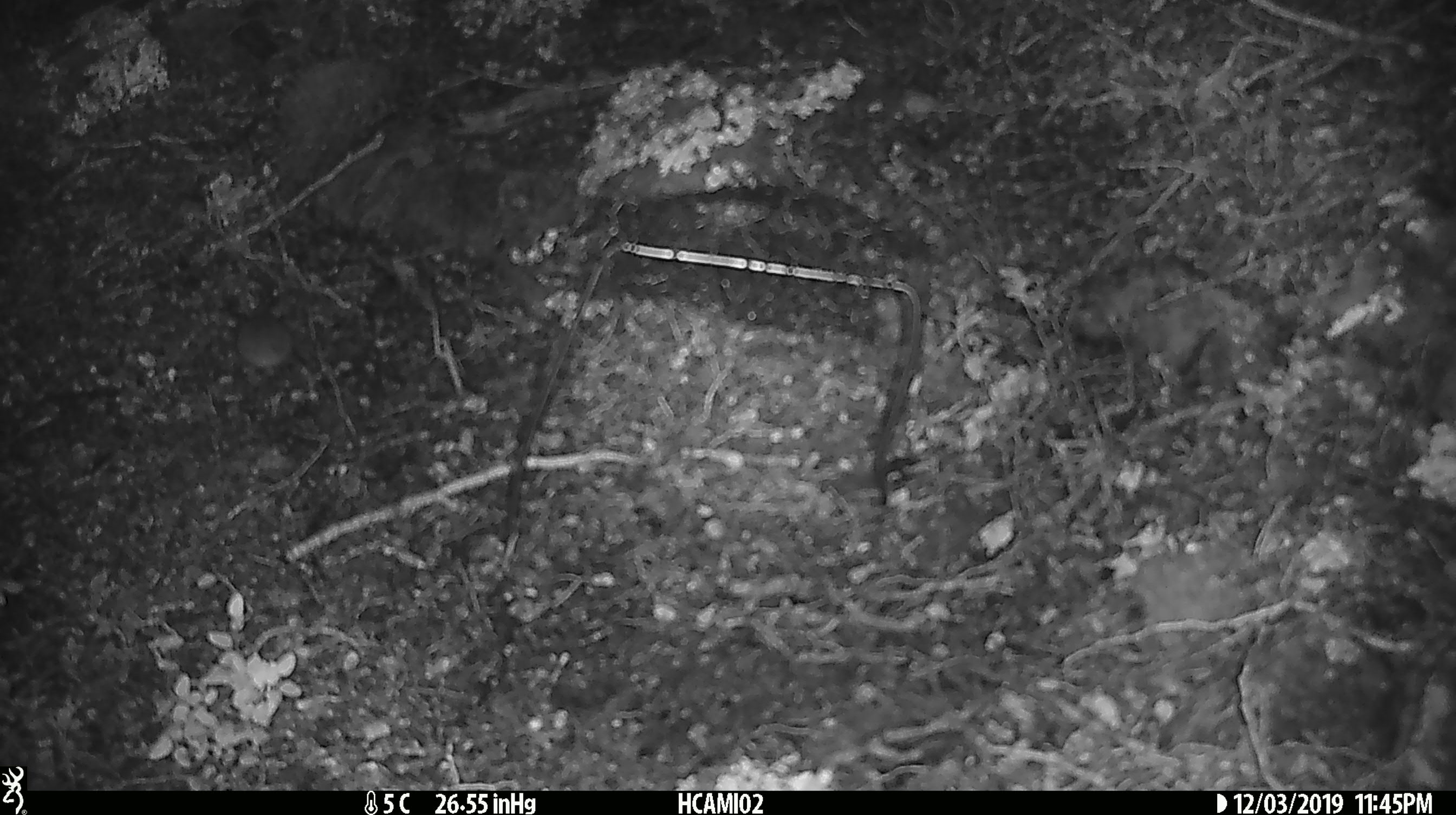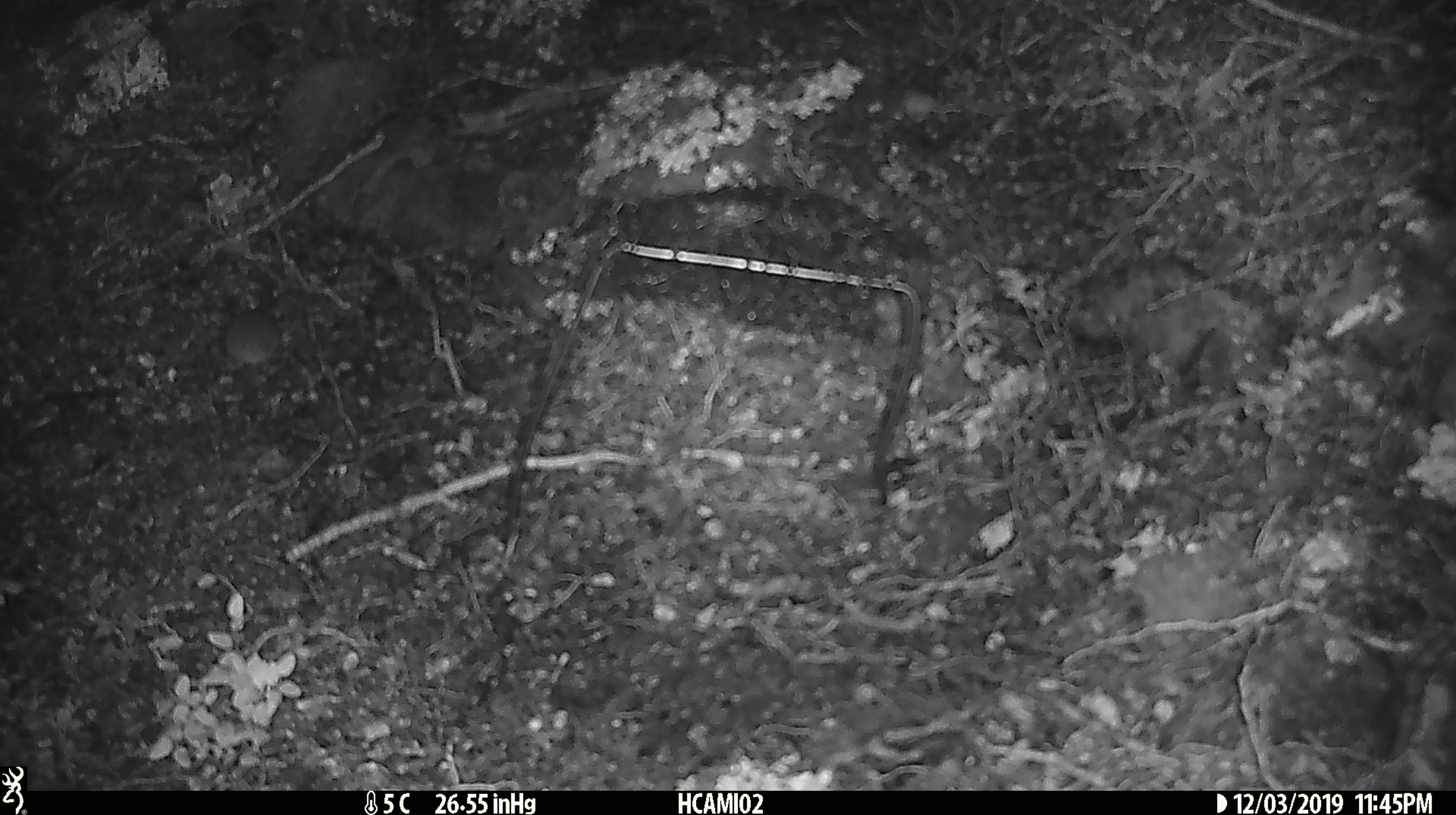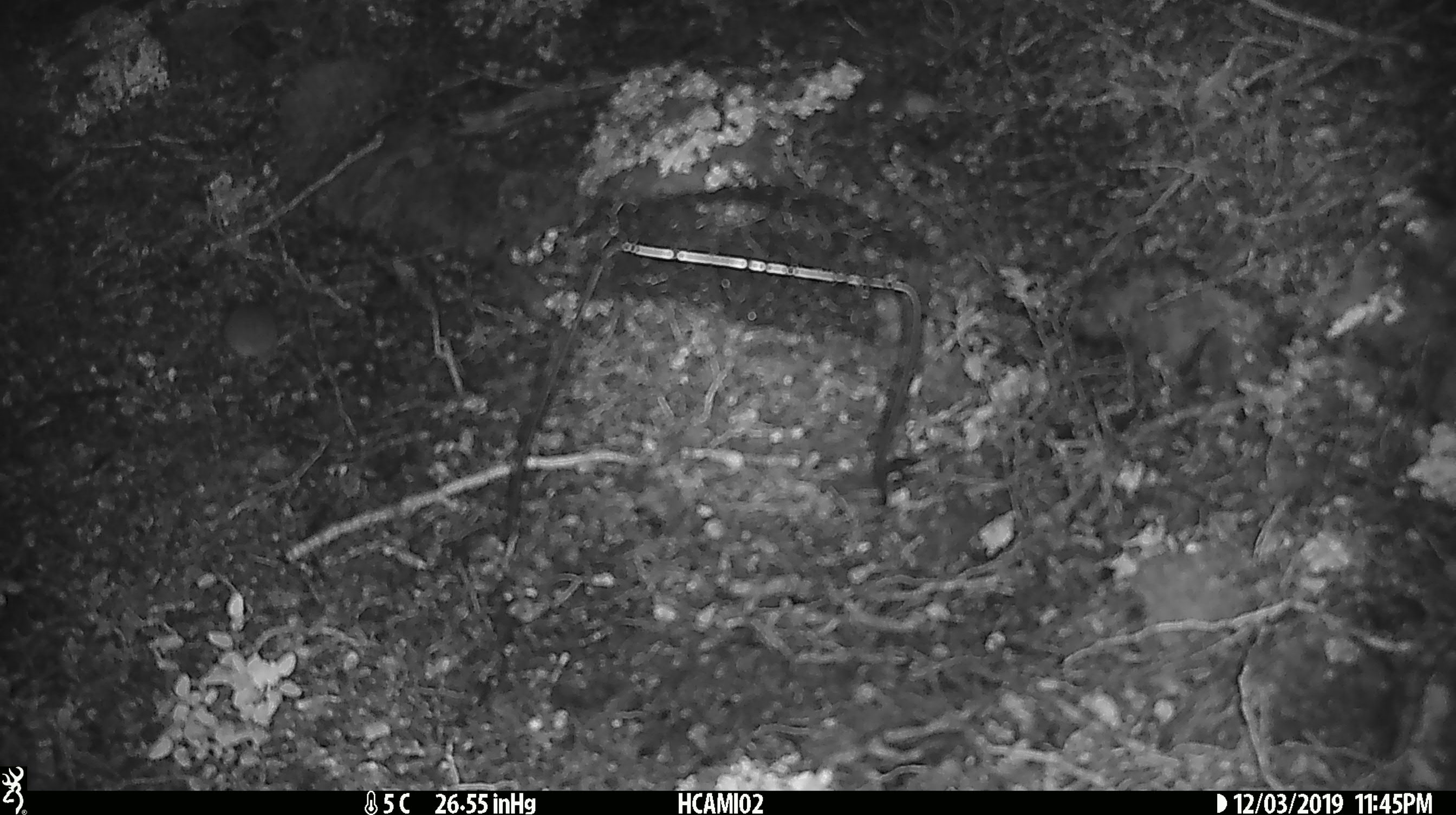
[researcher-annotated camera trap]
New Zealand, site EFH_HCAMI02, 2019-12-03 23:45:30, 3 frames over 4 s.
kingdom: Animalia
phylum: Chordata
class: Mammalia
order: Rodentia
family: Muridae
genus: Mus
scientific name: Mus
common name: mouse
Mouse (Mus).